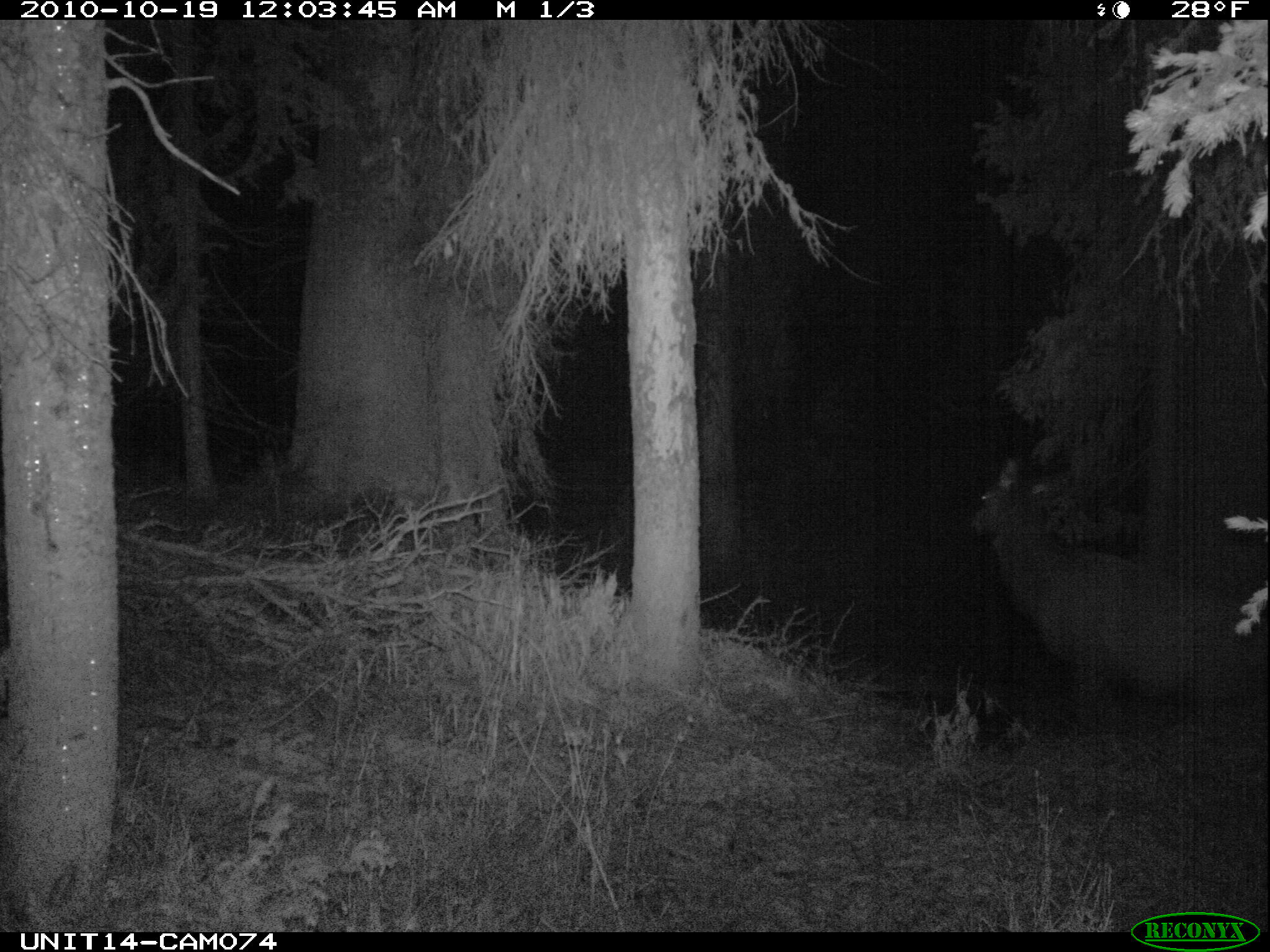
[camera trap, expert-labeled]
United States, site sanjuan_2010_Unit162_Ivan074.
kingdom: Animalia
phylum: Chordata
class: Mammalia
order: Artiodactyla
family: Cervidae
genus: Cervus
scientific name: Cervus elaphus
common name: red deer